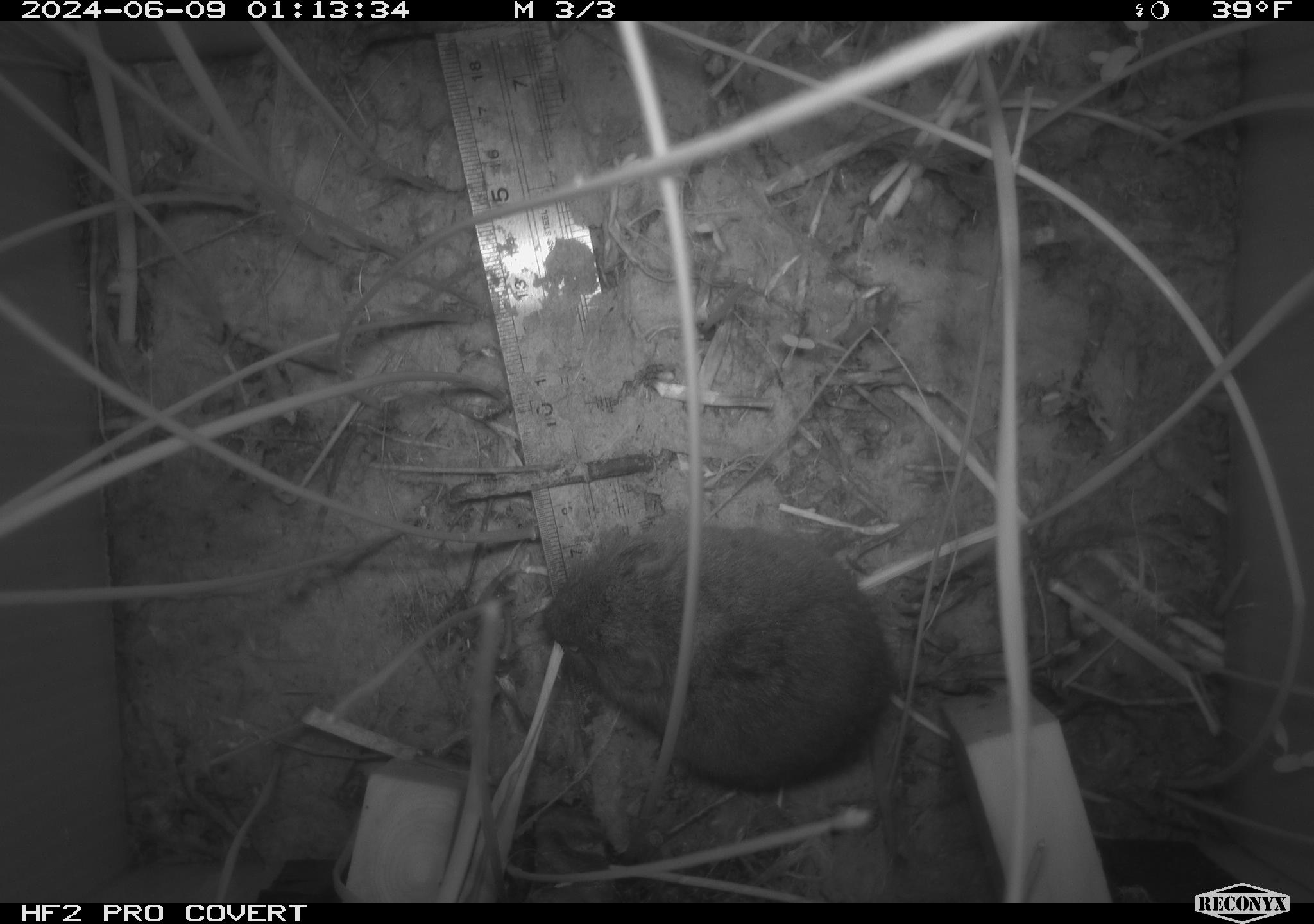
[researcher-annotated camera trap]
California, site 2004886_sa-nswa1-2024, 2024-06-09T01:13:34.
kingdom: Animalia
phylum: Chordata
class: Mammalia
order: Rodentia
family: Cricetidae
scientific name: Arvicolinae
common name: voles, lemmings, and muskrats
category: arvicolinae subfamily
Arvicolinae subfamily (voles, lemmings, and muskrats) (Arvicolinae).